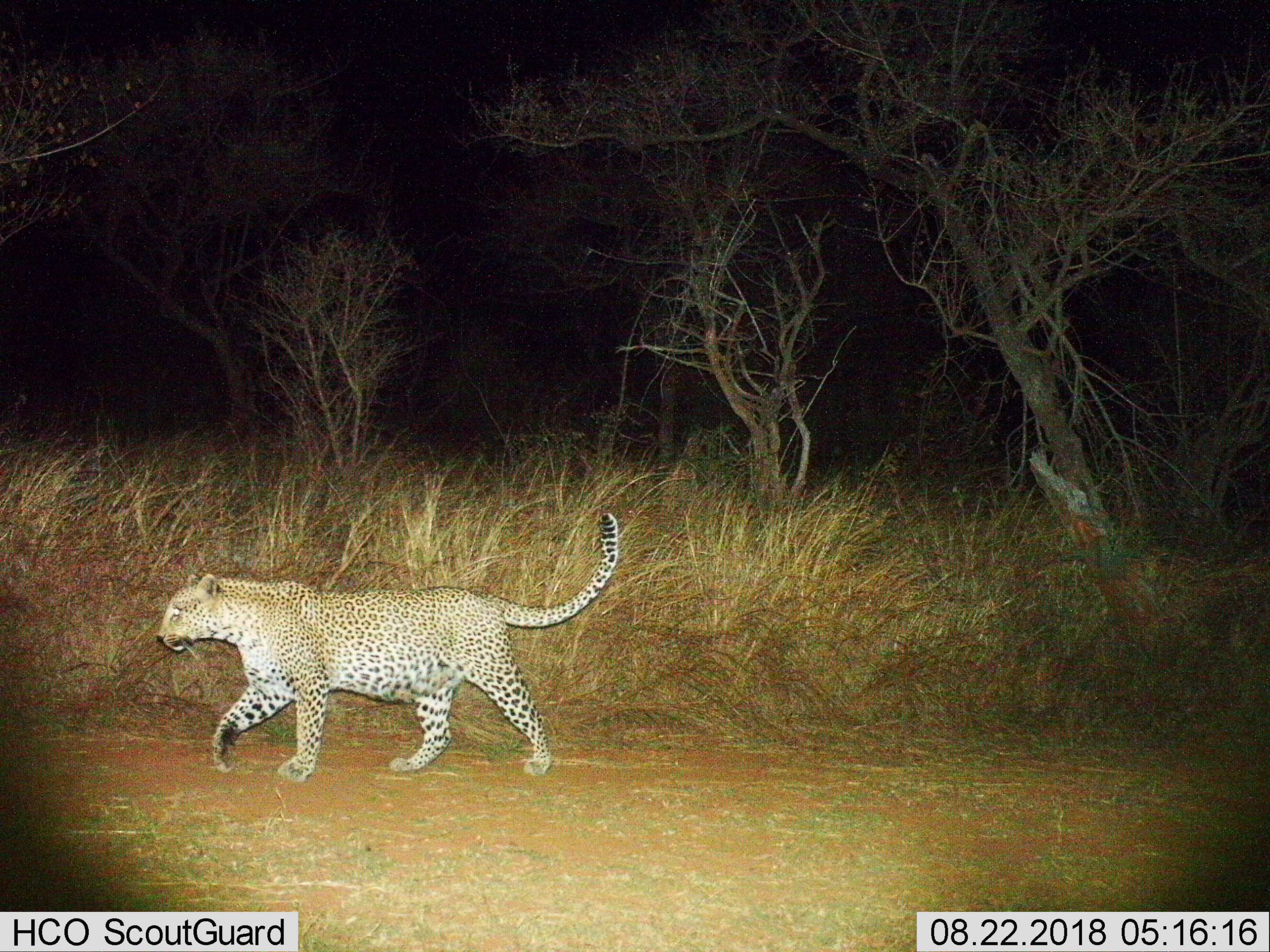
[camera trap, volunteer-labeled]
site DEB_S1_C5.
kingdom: Animalia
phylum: Chordata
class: Mammalia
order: Carnivora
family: Felidae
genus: Panthera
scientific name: Panthera pardus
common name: leopard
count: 1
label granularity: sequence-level